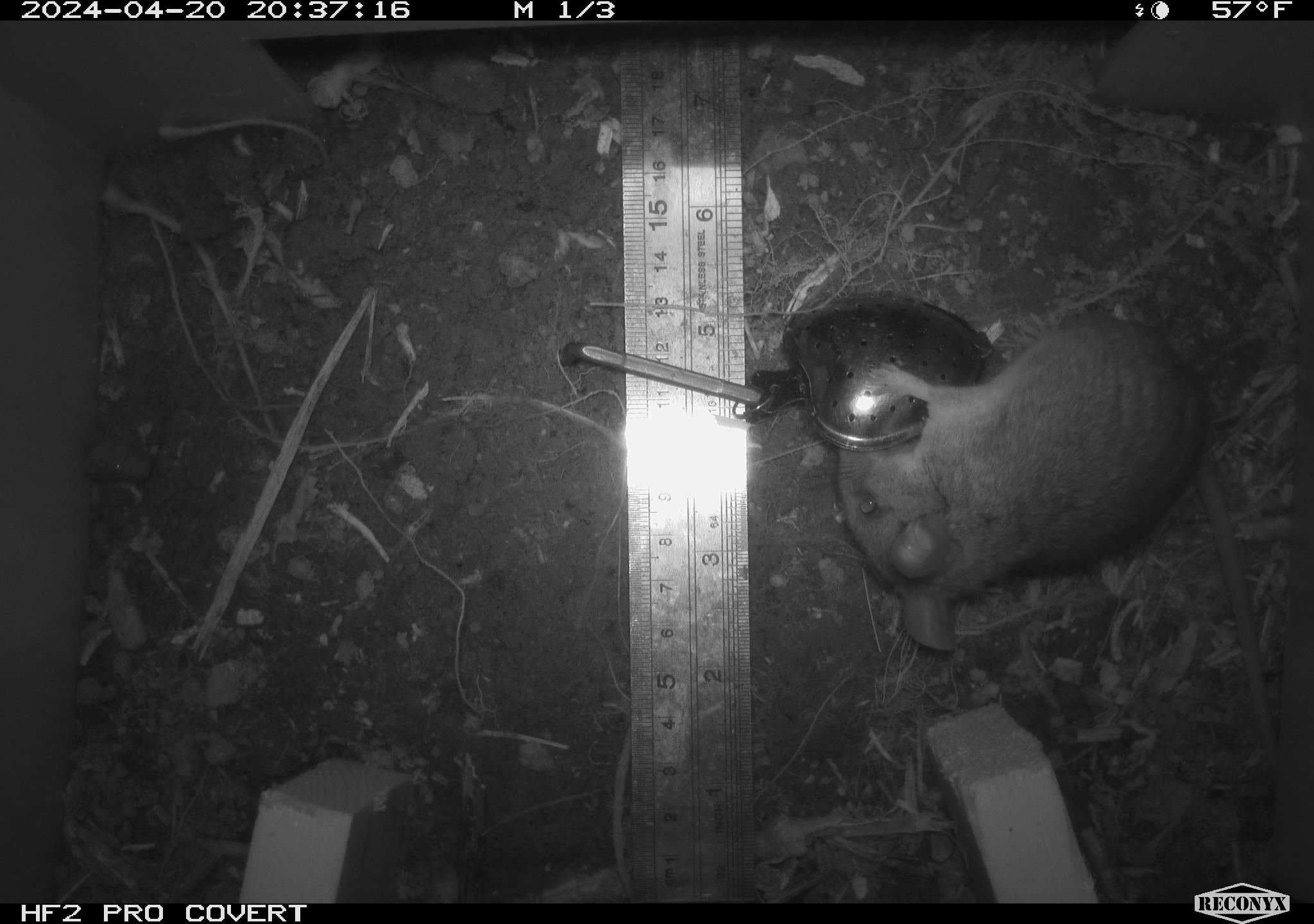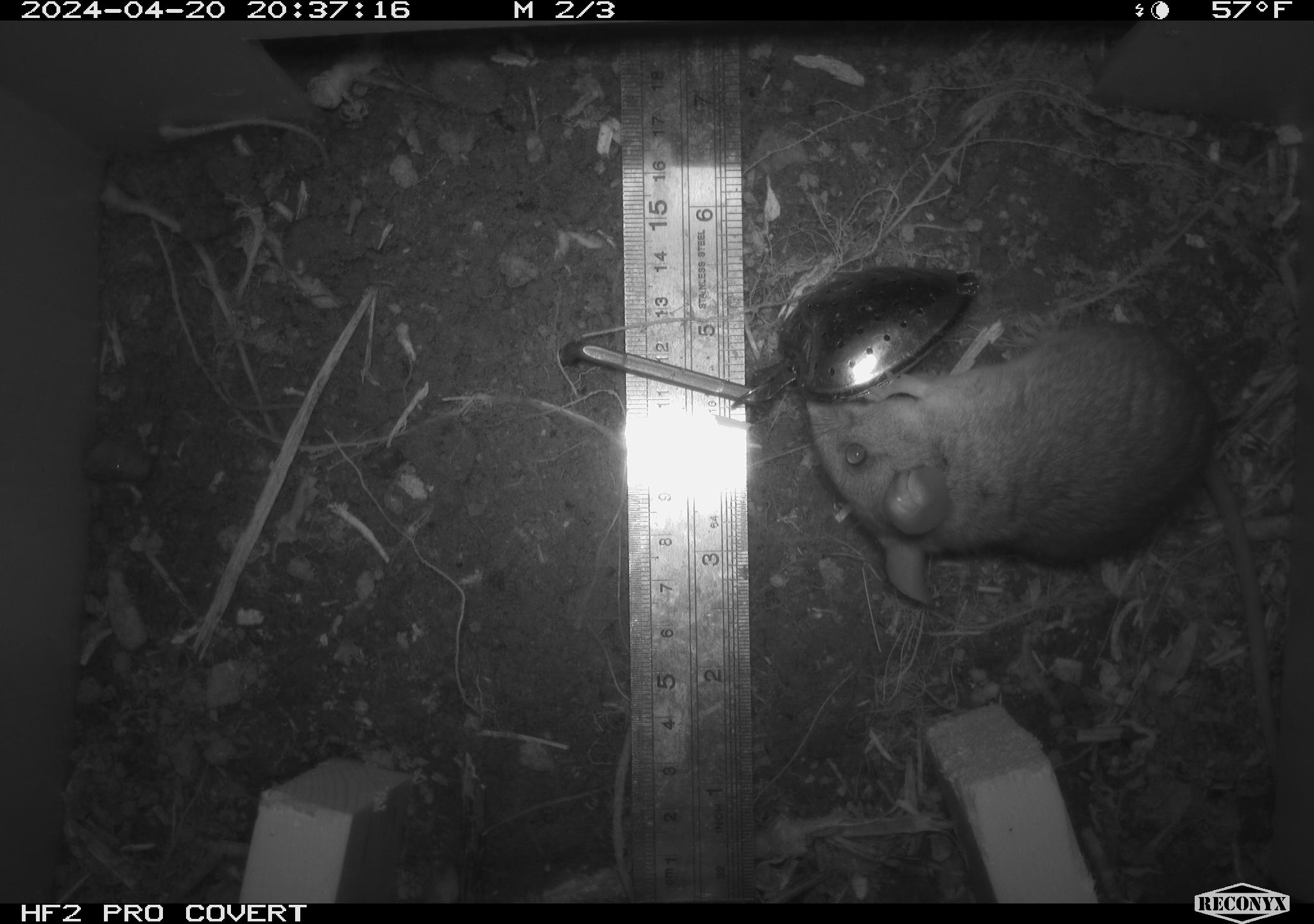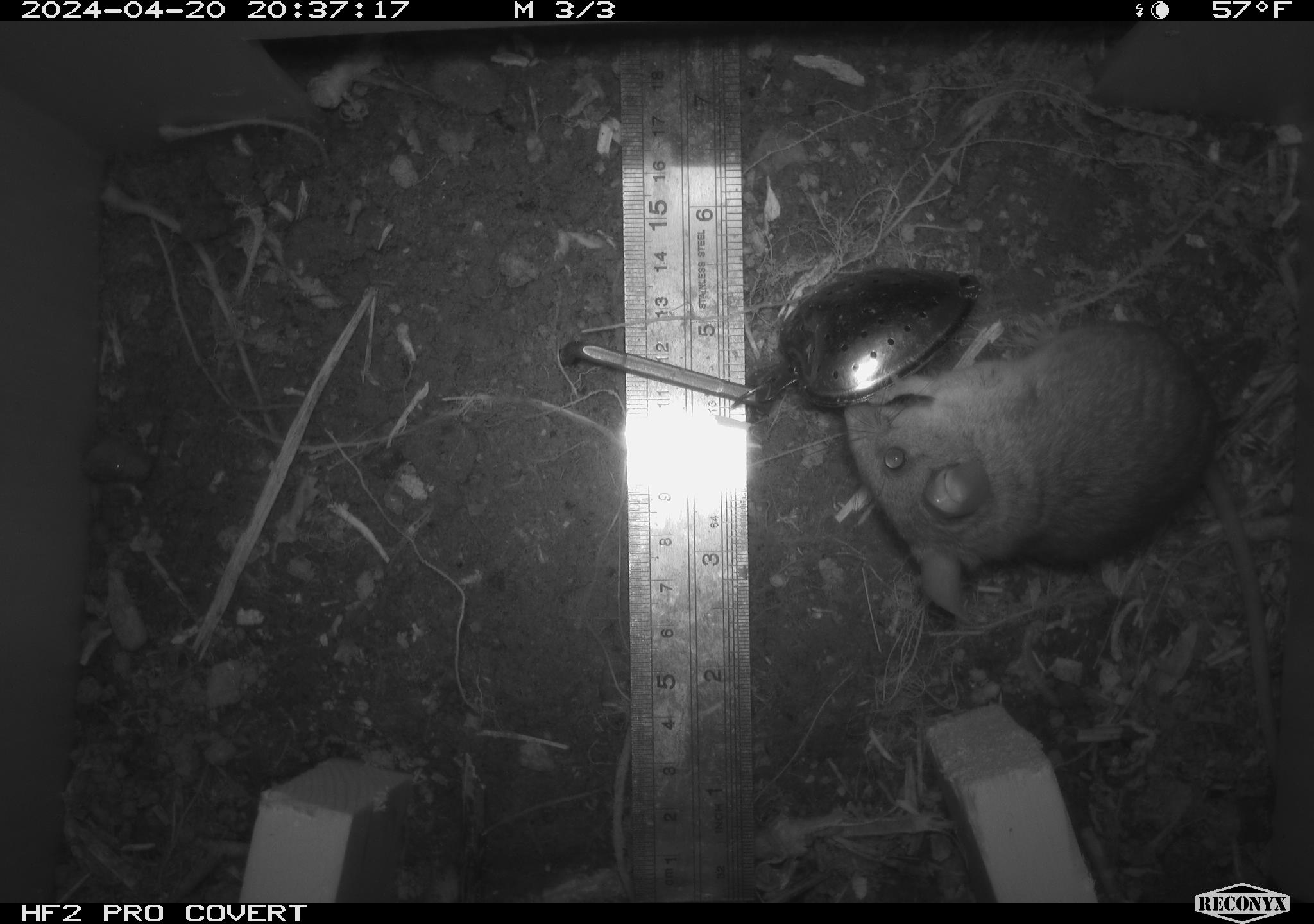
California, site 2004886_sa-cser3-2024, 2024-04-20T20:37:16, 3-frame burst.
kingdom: Animalia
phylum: Chordata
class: Mammalia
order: Rodentia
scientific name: Rodentia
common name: rodent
Rodent (Rodentia).